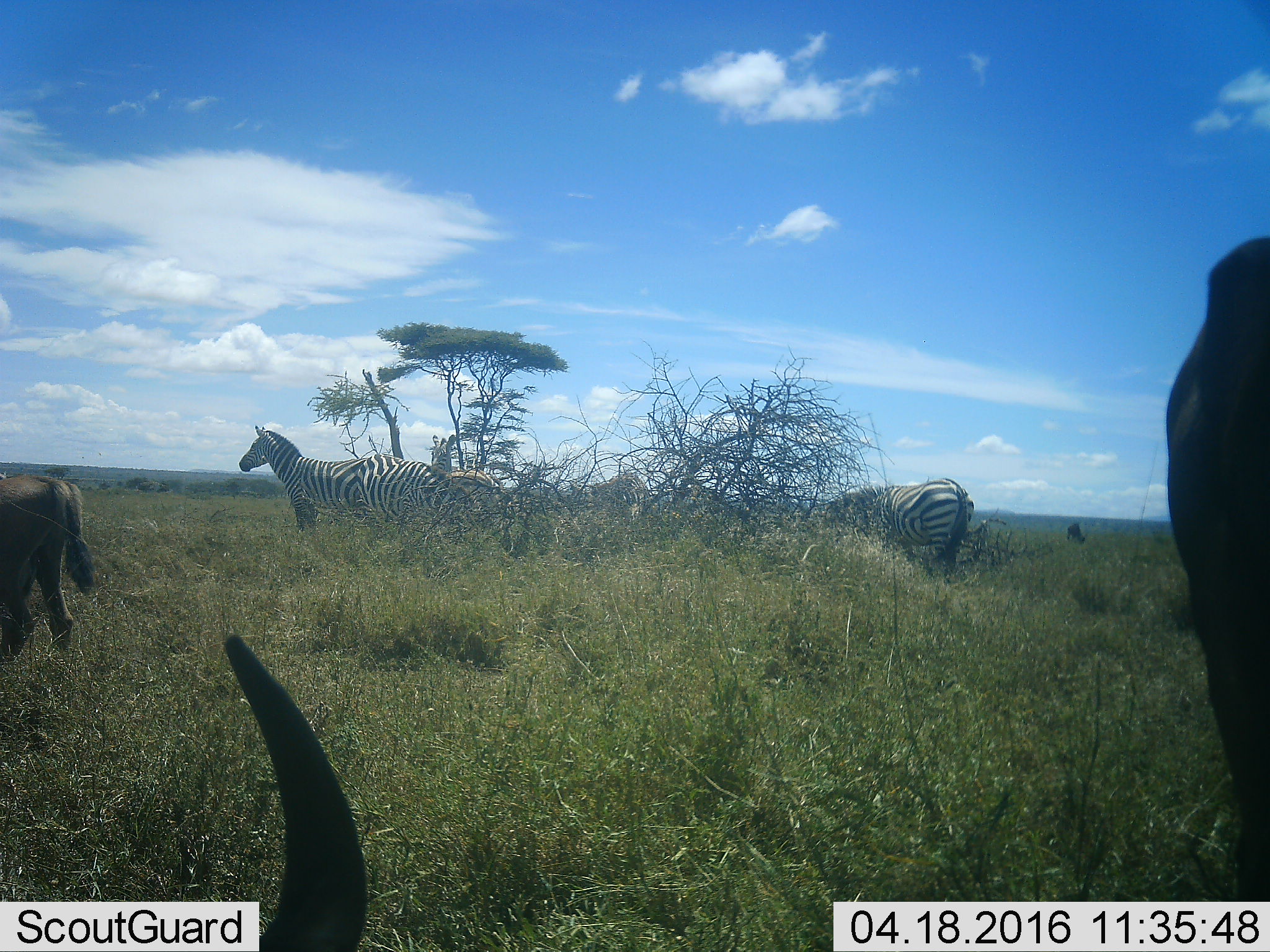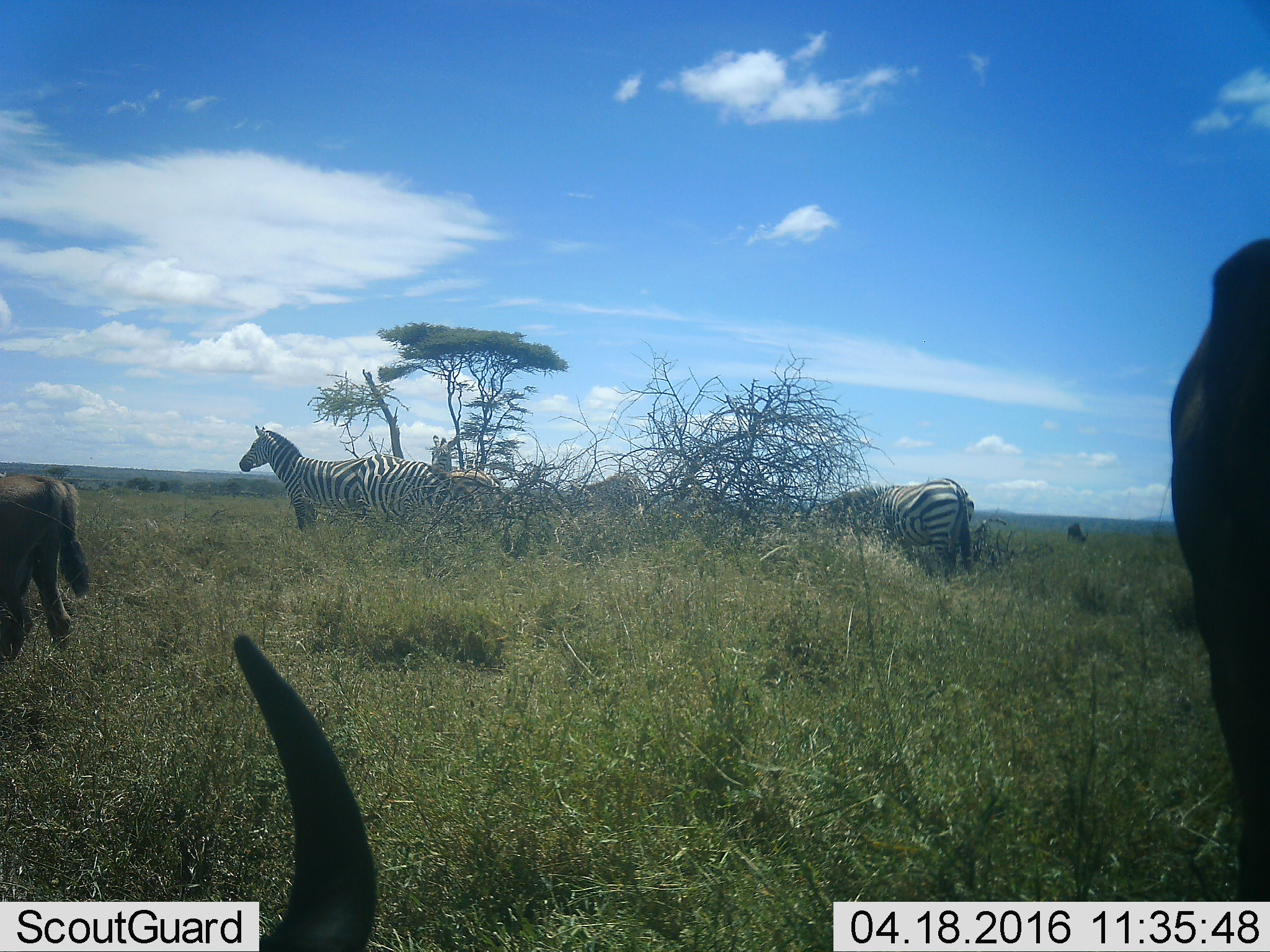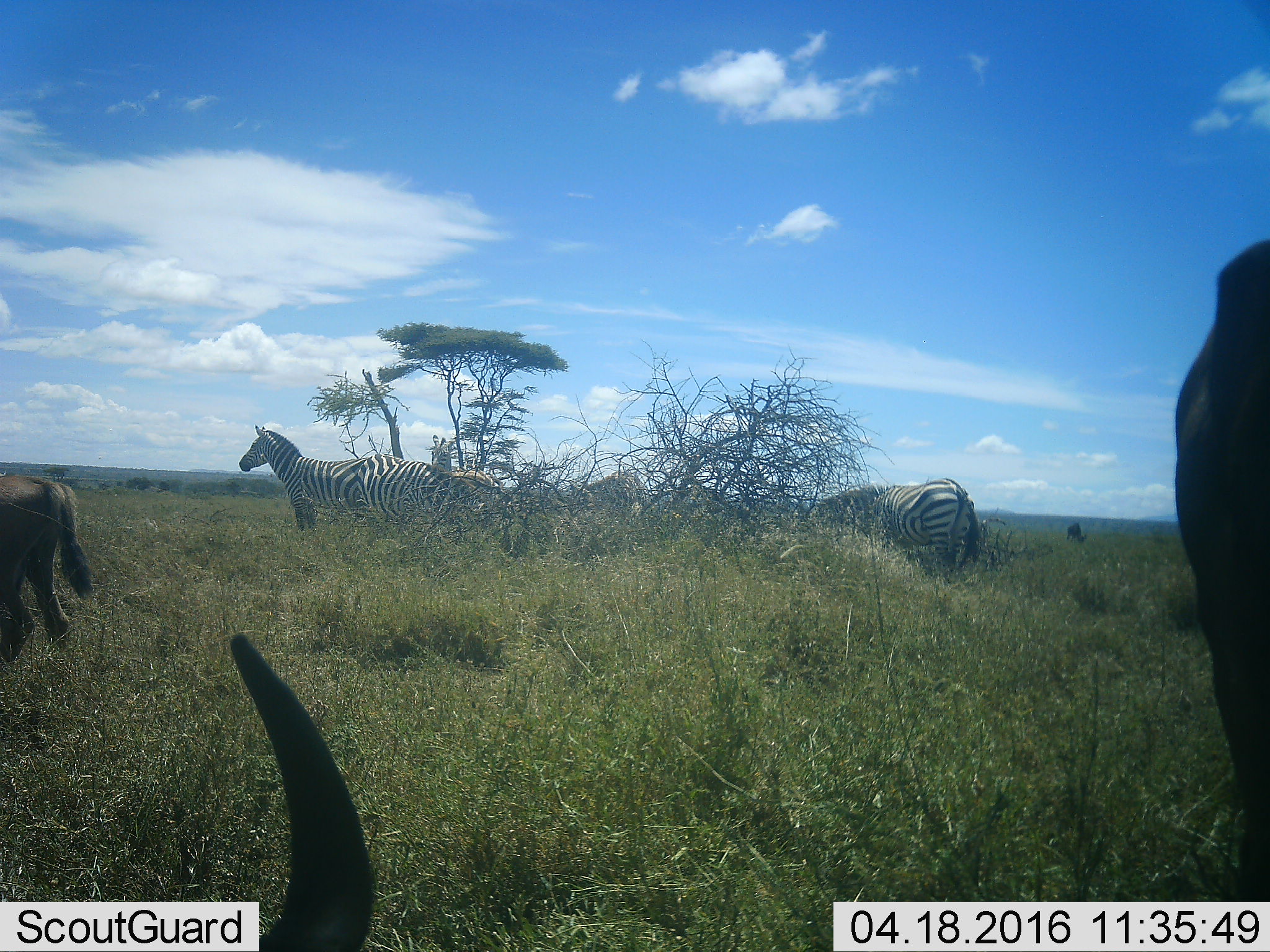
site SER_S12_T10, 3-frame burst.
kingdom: Animalia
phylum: Chordata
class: Mammalia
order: Artiodactyla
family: Bovidae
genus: Connochaetes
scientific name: Connochaetes taurinus taurinus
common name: blue wildebeest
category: wildebeestblue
Wildebeestblue (blue wildebeest) (Connochaetes taurinus taurinus), count 4. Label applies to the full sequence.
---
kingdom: Animalia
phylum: Chordata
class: Mammalia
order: Perissodactyla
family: Equidae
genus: Equus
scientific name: Equus quagga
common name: plains zebra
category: zebraplains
Zebraplains (plains zebra) (Equus quagga), count 4. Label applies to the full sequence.